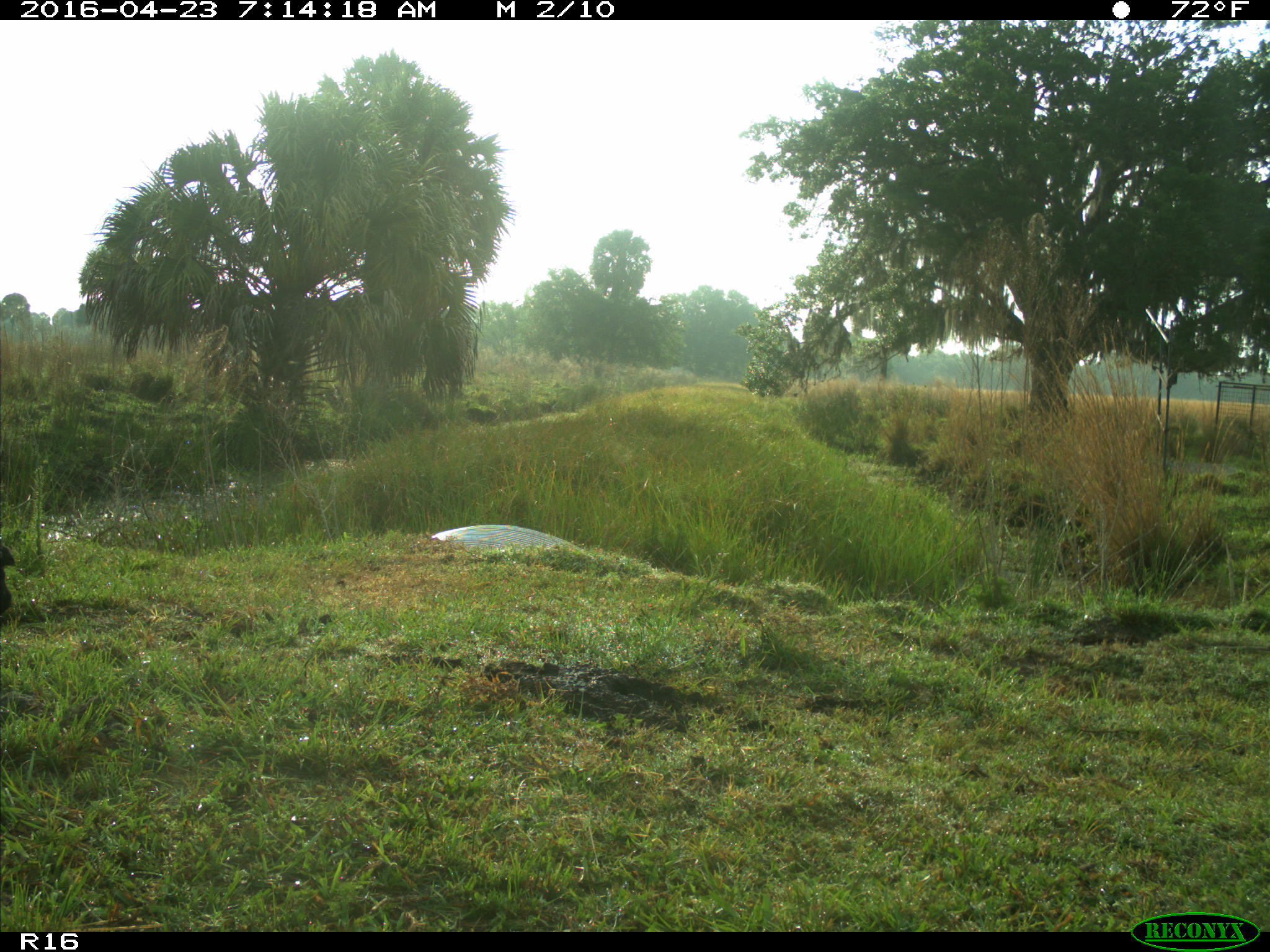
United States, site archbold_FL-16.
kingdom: Animalia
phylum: Chordata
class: Mammalia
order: Artiodactyla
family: Bovidae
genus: Bos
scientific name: Bos taurus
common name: domestic cow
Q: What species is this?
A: Bos taurus (domestic cow).